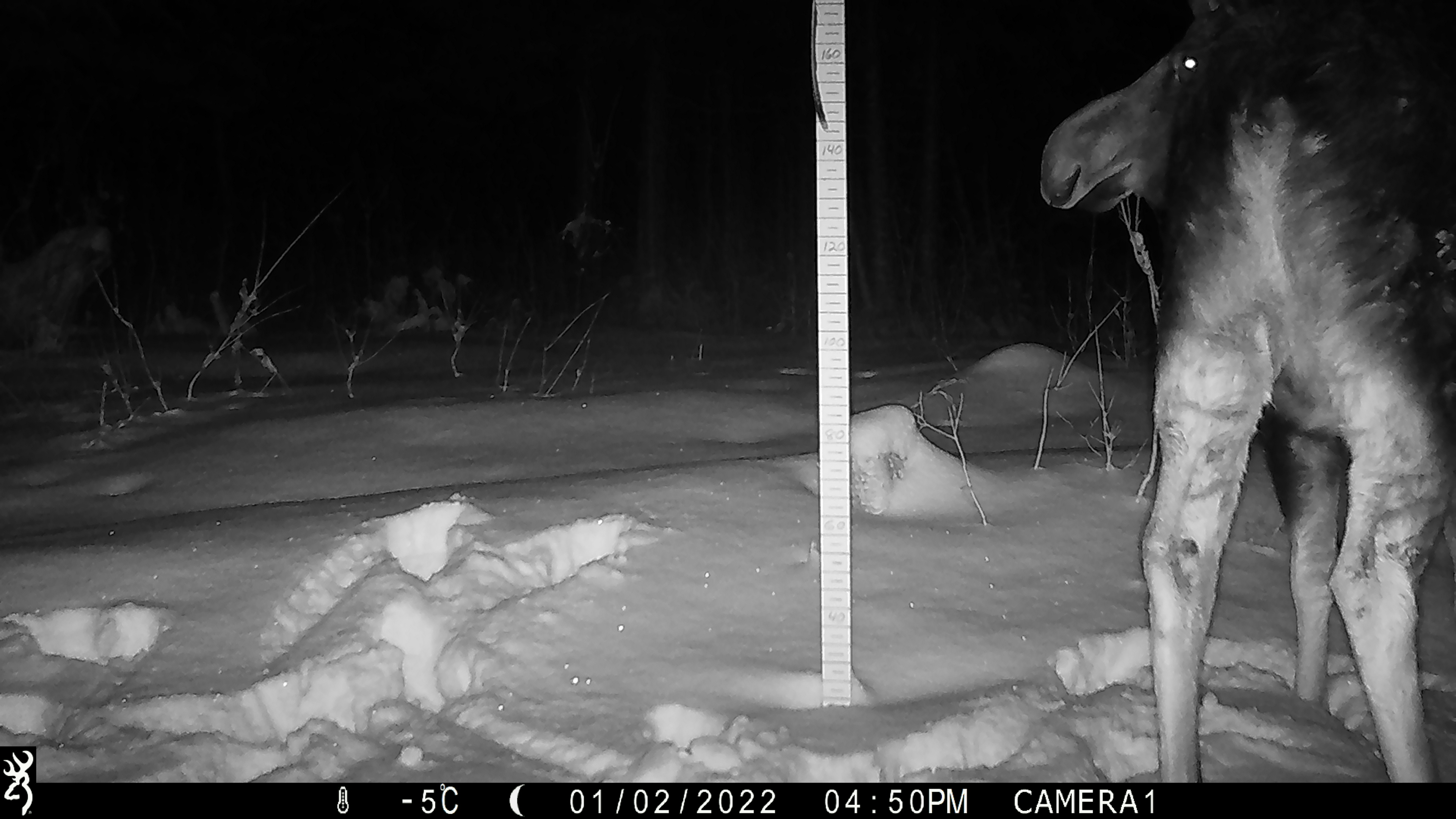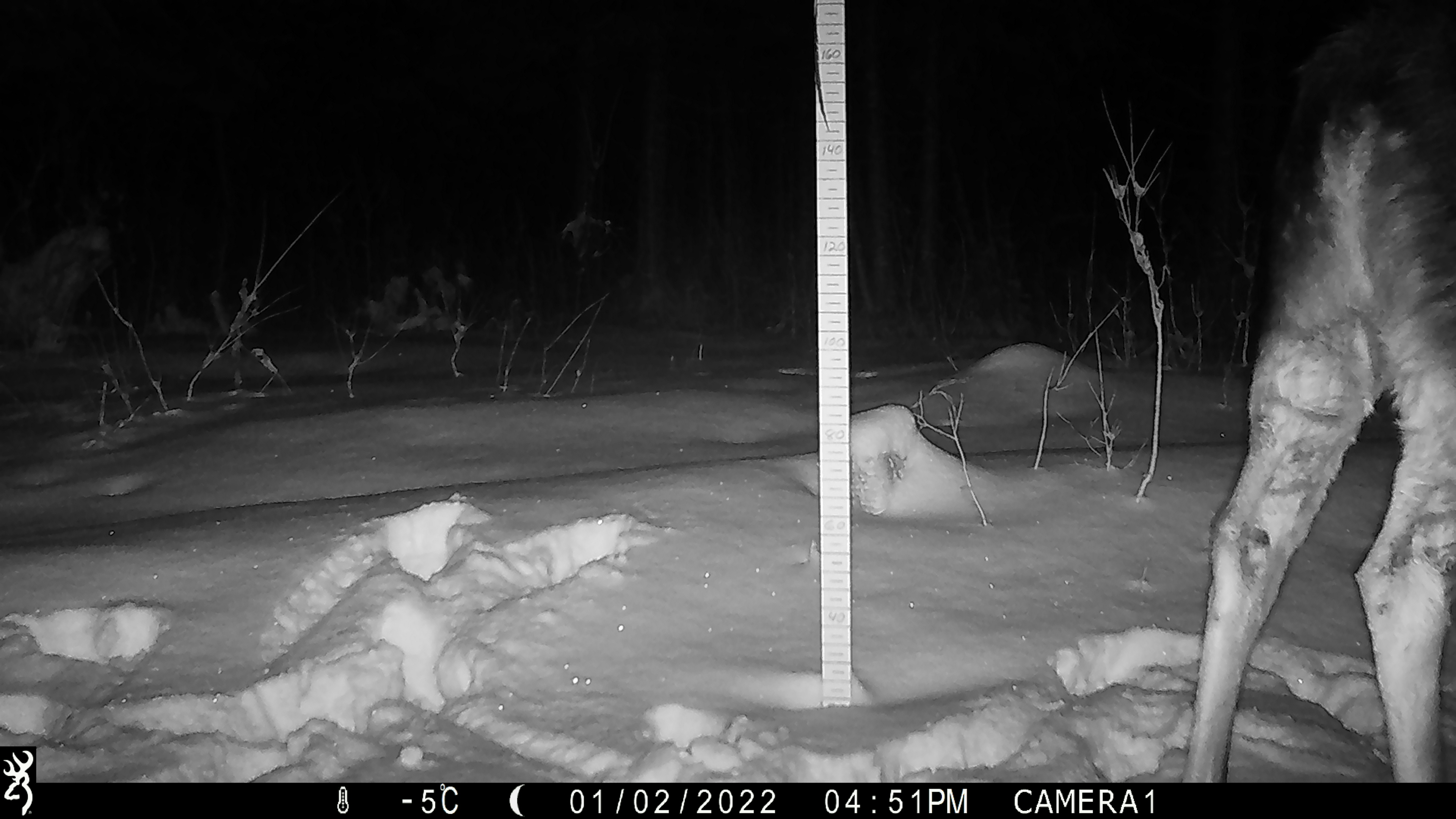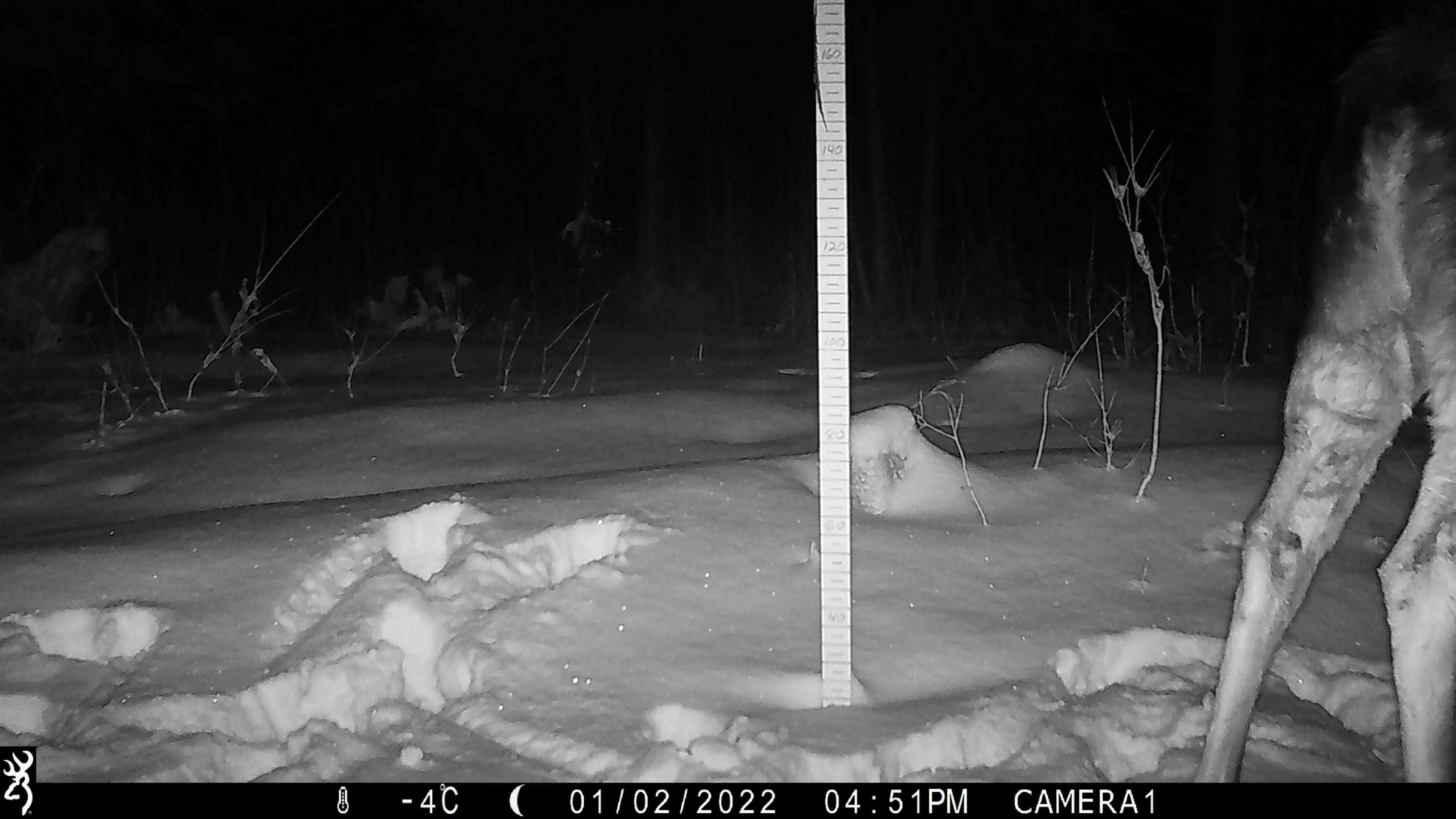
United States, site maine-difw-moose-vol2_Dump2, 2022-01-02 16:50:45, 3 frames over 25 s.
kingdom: Animalia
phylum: Chordata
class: Mammalia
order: Artiodactyla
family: Cervidae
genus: Alces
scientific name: Alces alces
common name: moose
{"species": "moose (Alces alces)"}